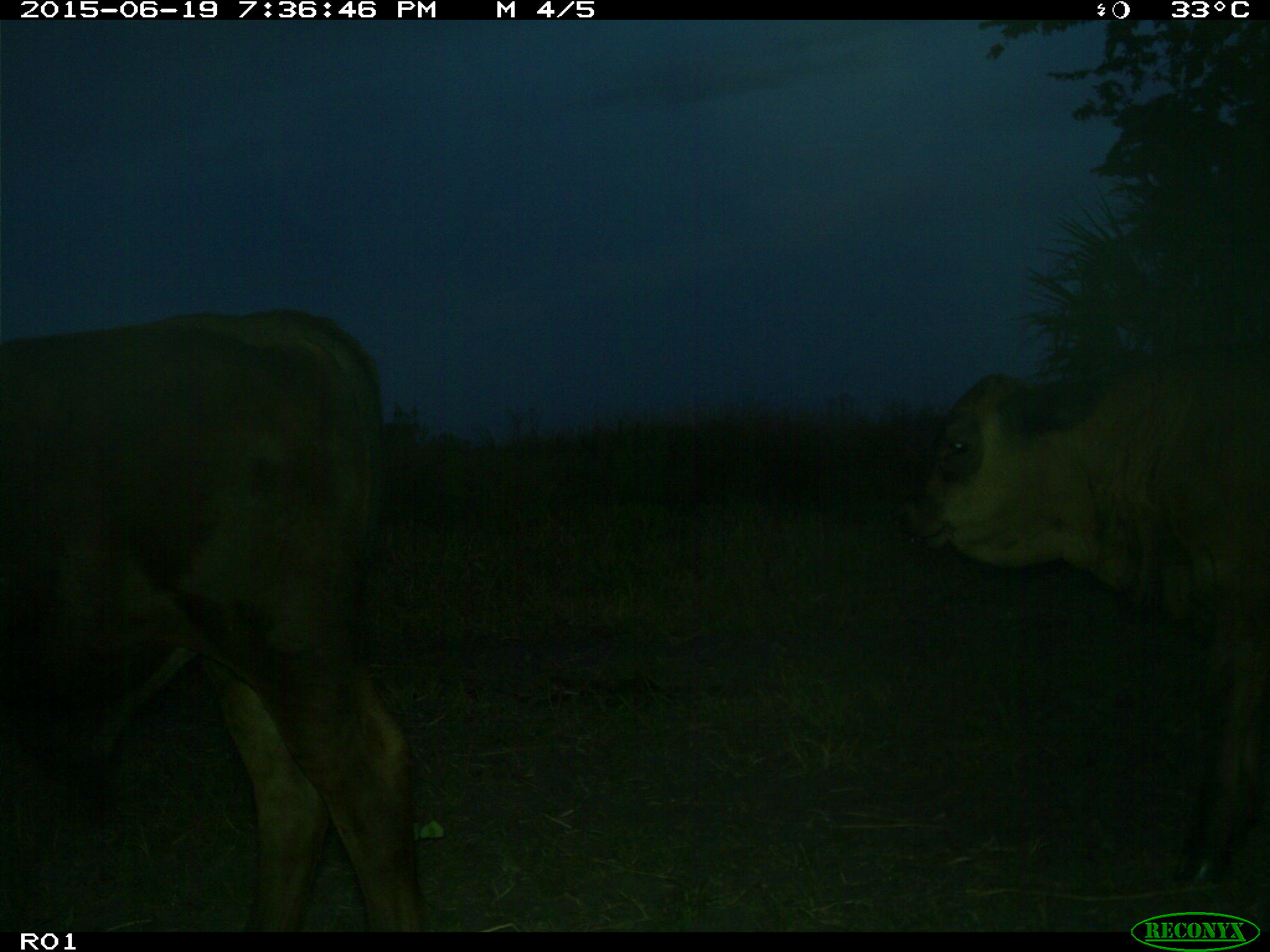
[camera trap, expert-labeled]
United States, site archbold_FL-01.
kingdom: Animalia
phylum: Chordata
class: Mammalia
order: Artiodactyla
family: Bovidae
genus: Bos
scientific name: Bos taurus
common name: domestic cow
Bos taurus (domestic cow).